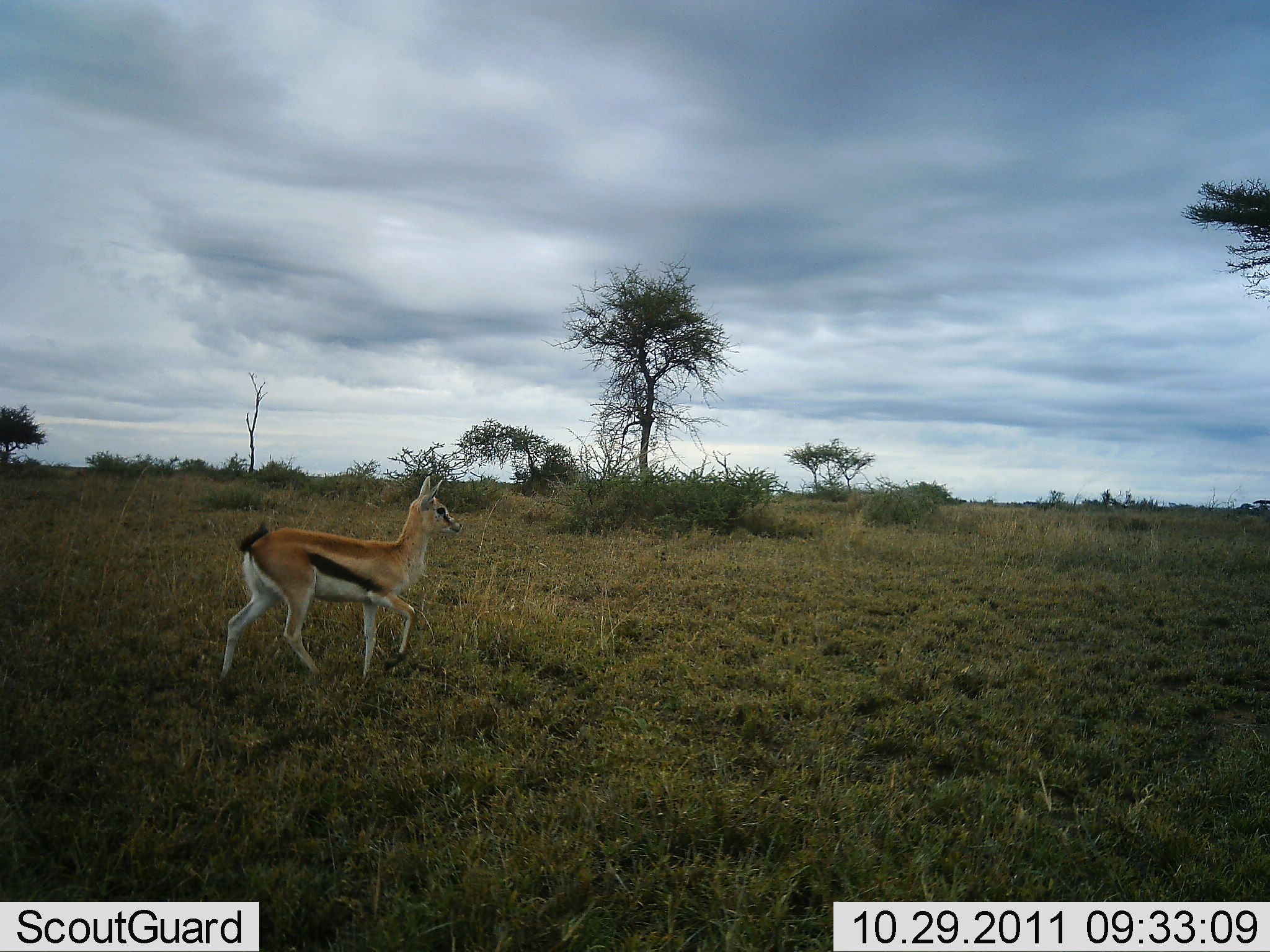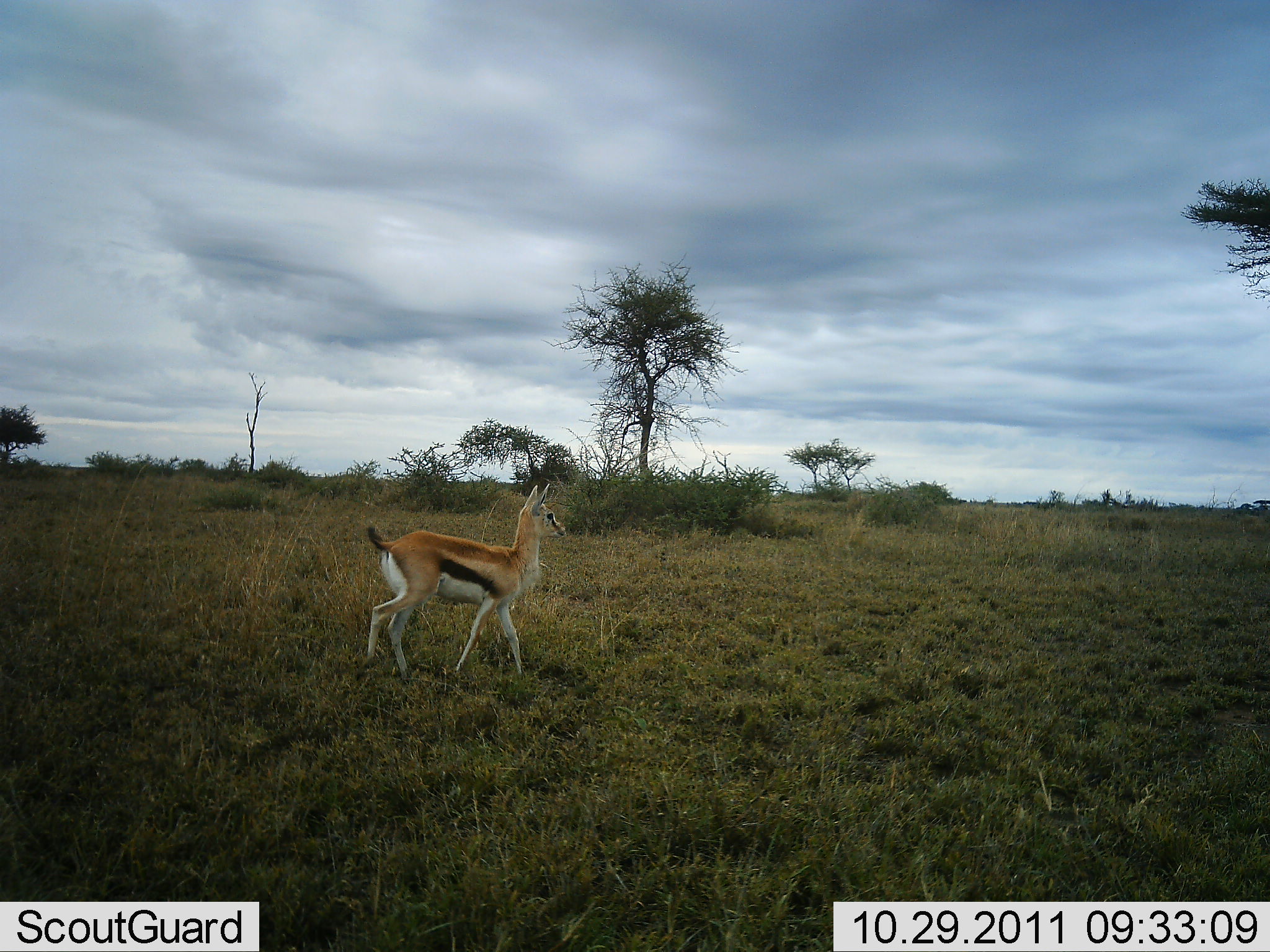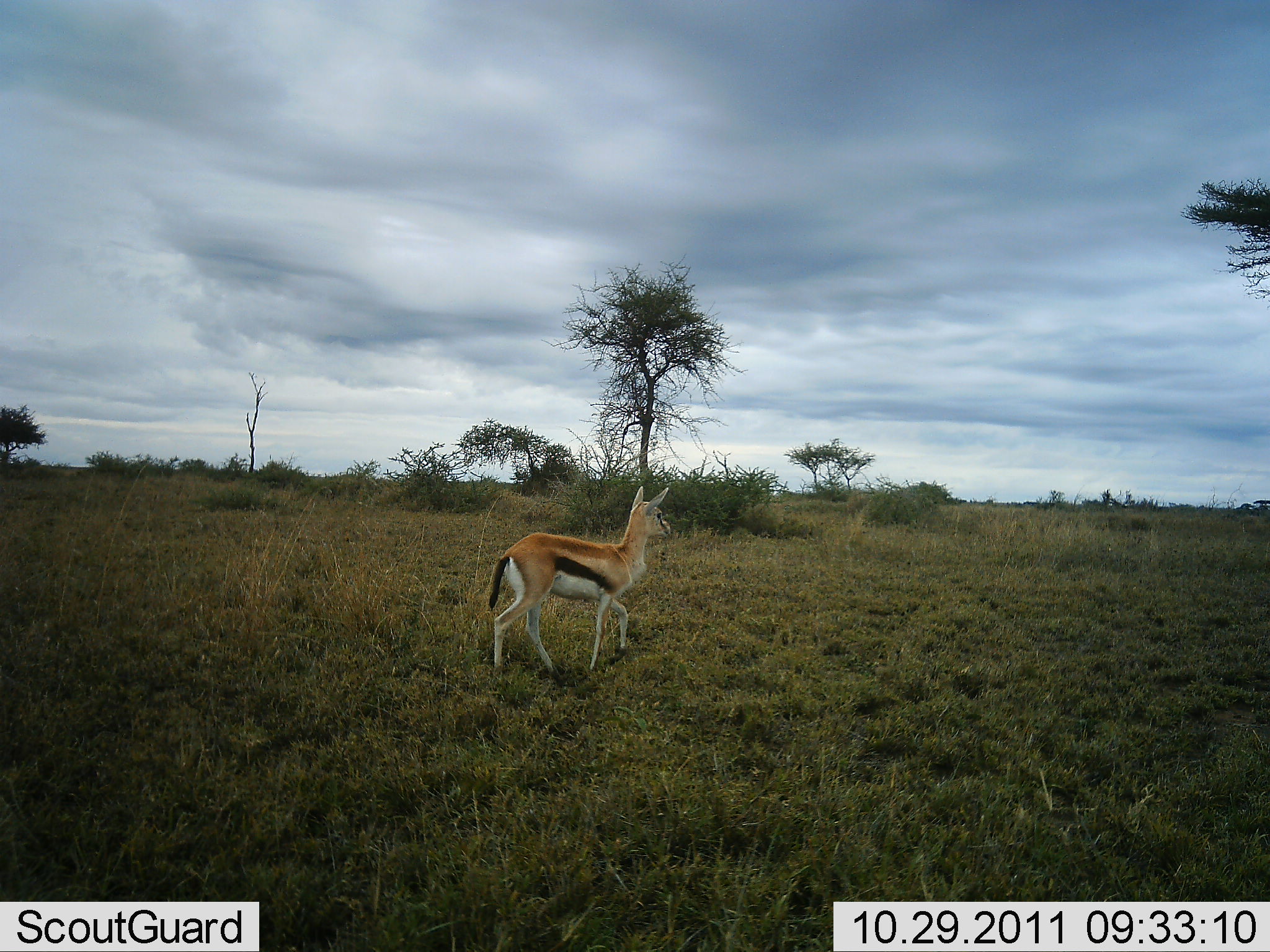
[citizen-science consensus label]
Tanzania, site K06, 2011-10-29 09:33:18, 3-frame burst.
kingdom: Animalia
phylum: Chordata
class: Mammalia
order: Artiodactyla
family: Bovidae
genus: Eudorcas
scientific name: Eudorcas thomsonii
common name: thomson's gazelle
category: gazellethomsons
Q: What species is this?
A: Gazellethomsons (thomson's gazelle) (Eudorcas thomsonii).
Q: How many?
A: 1.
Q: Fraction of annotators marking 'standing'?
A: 0%.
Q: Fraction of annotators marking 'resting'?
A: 0%.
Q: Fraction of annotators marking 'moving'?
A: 100%.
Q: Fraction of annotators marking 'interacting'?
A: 0%.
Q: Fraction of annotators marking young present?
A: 0%.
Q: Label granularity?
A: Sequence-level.